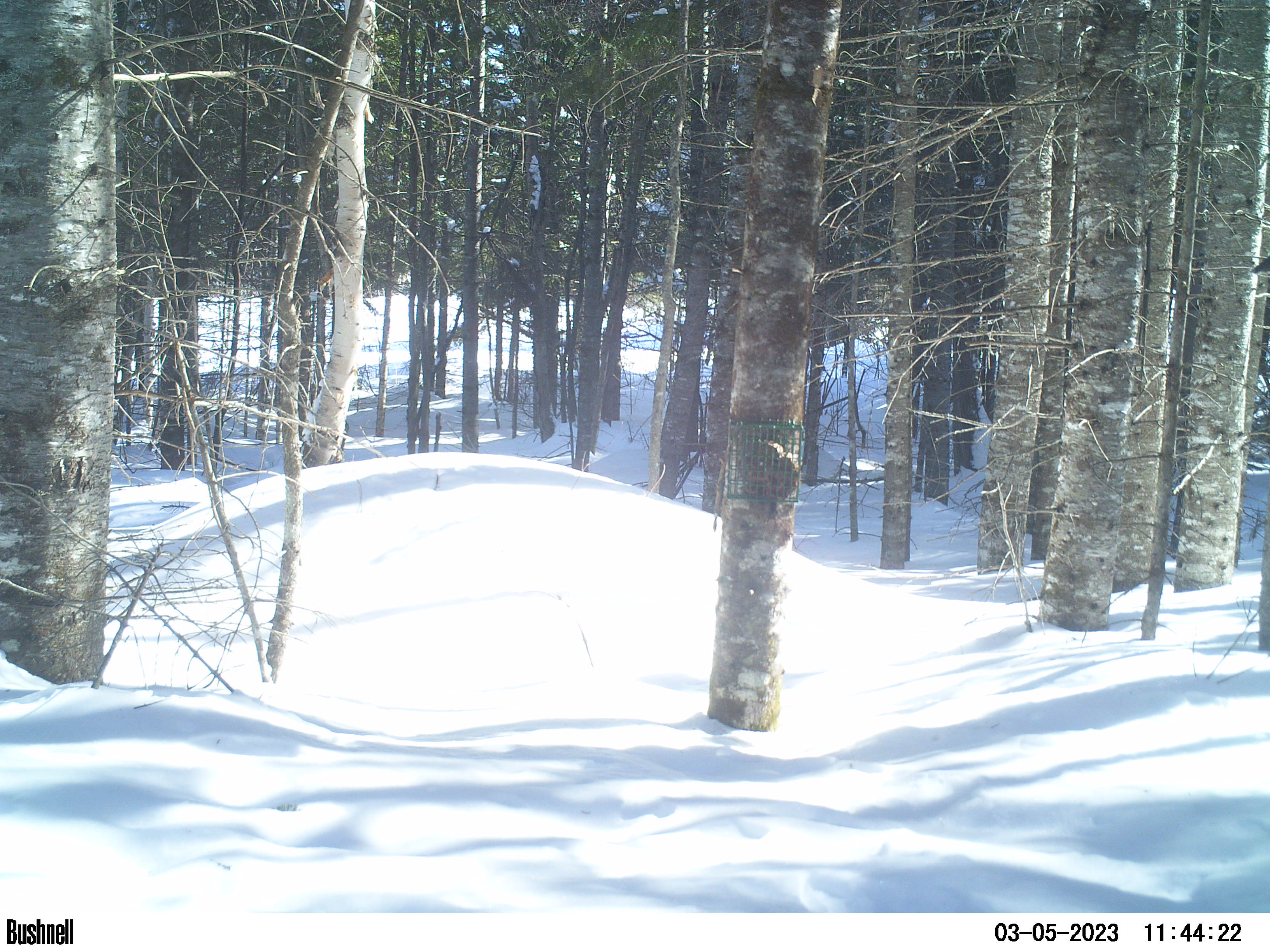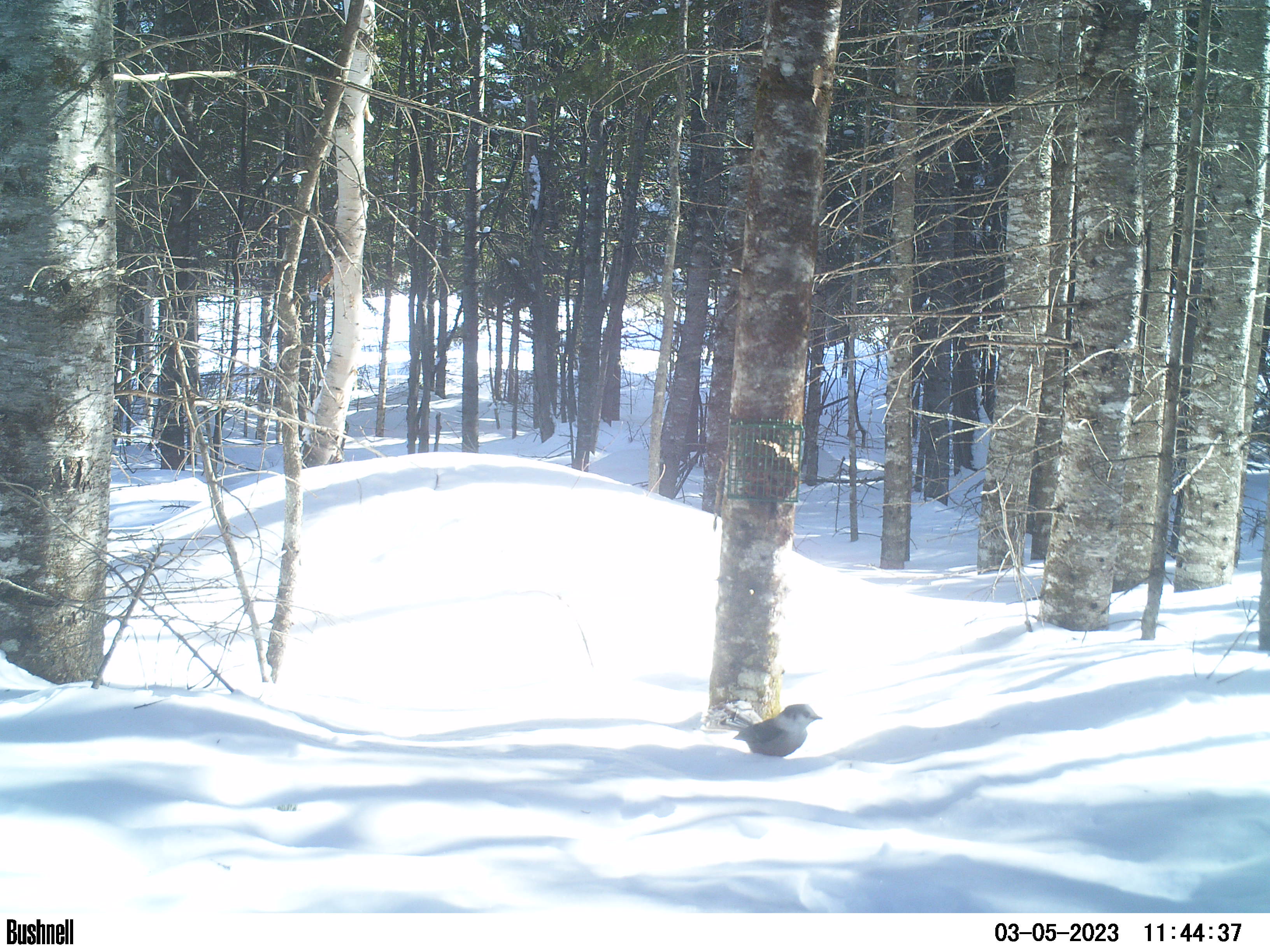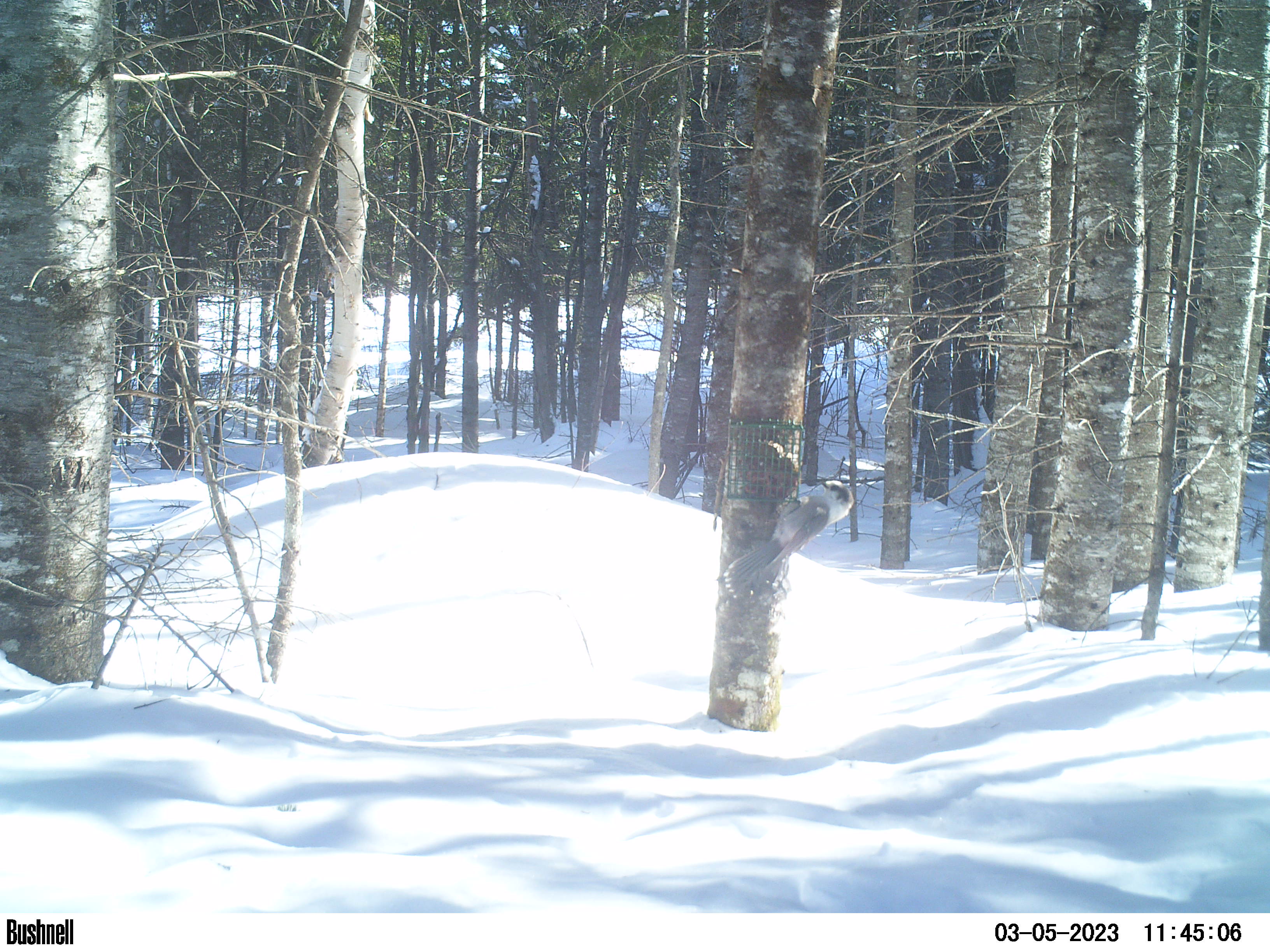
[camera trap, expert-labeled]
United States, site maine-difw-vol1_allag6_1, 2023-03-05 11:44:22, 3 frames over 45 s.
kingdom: Animalia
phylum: Chordata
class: Aves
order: Passeriformes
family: Corvidae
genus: Perisoreus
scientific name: Perisoreus canadensis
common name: canada jay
Canada jay (Perisoreus canadensis).